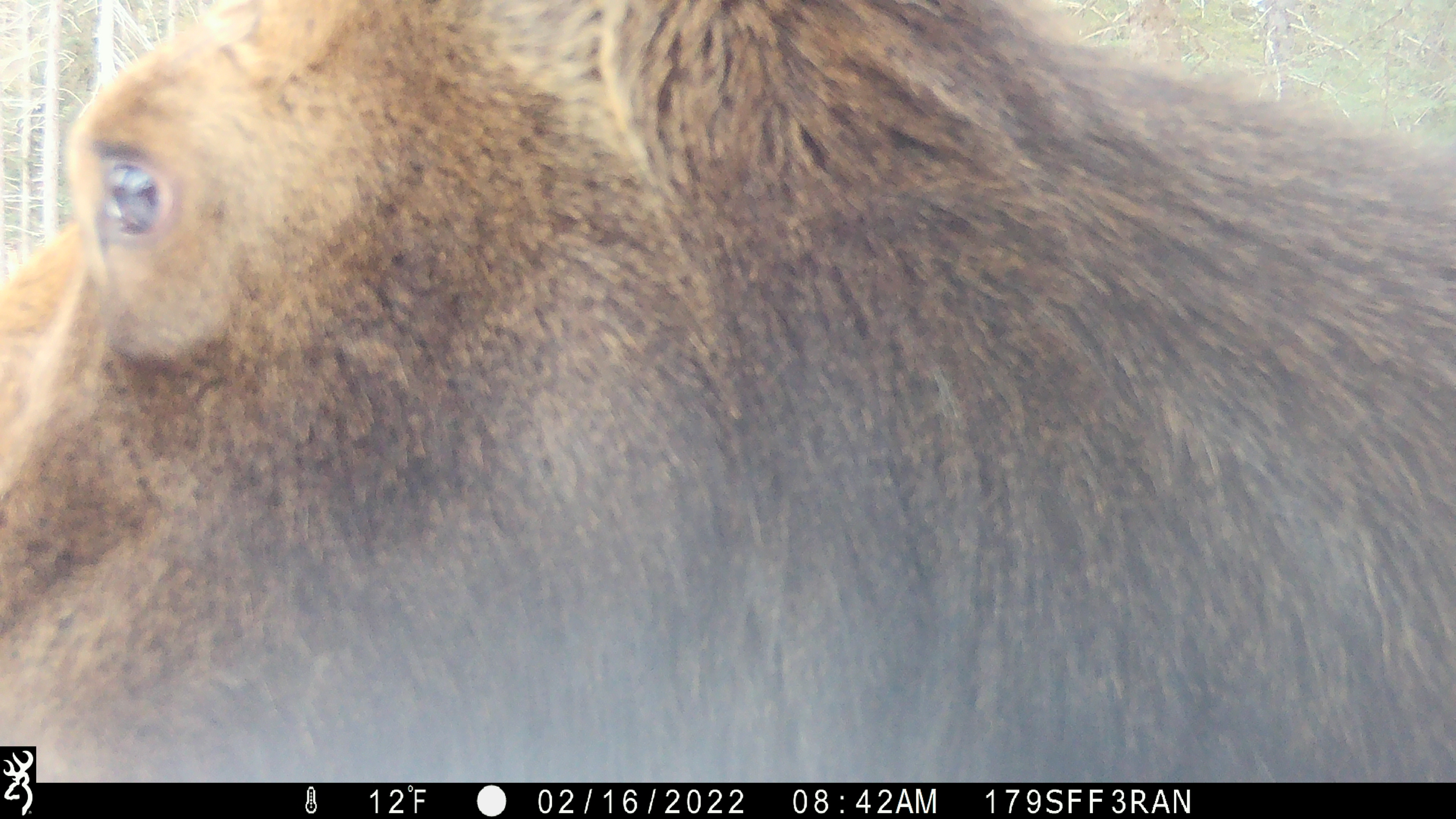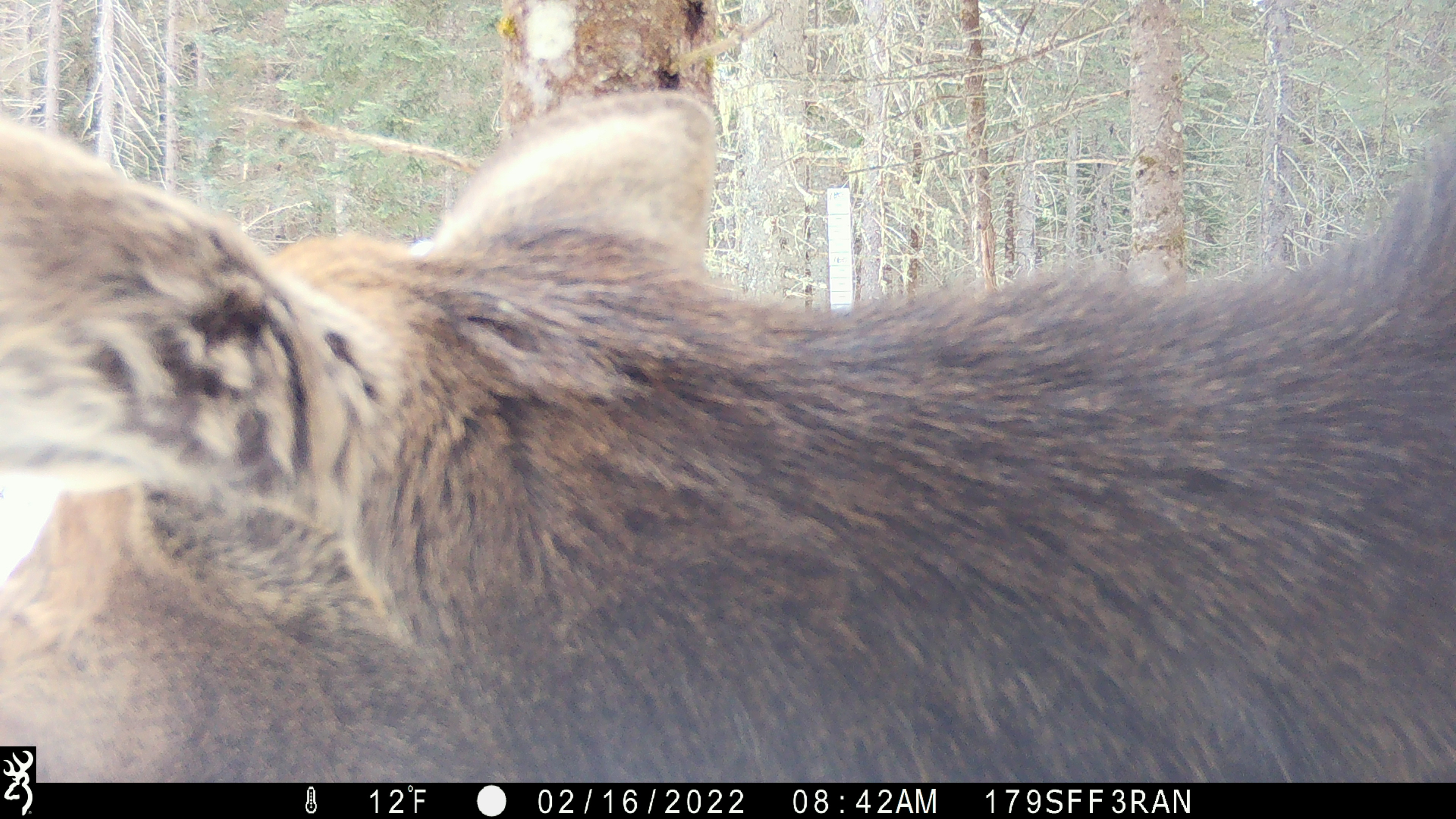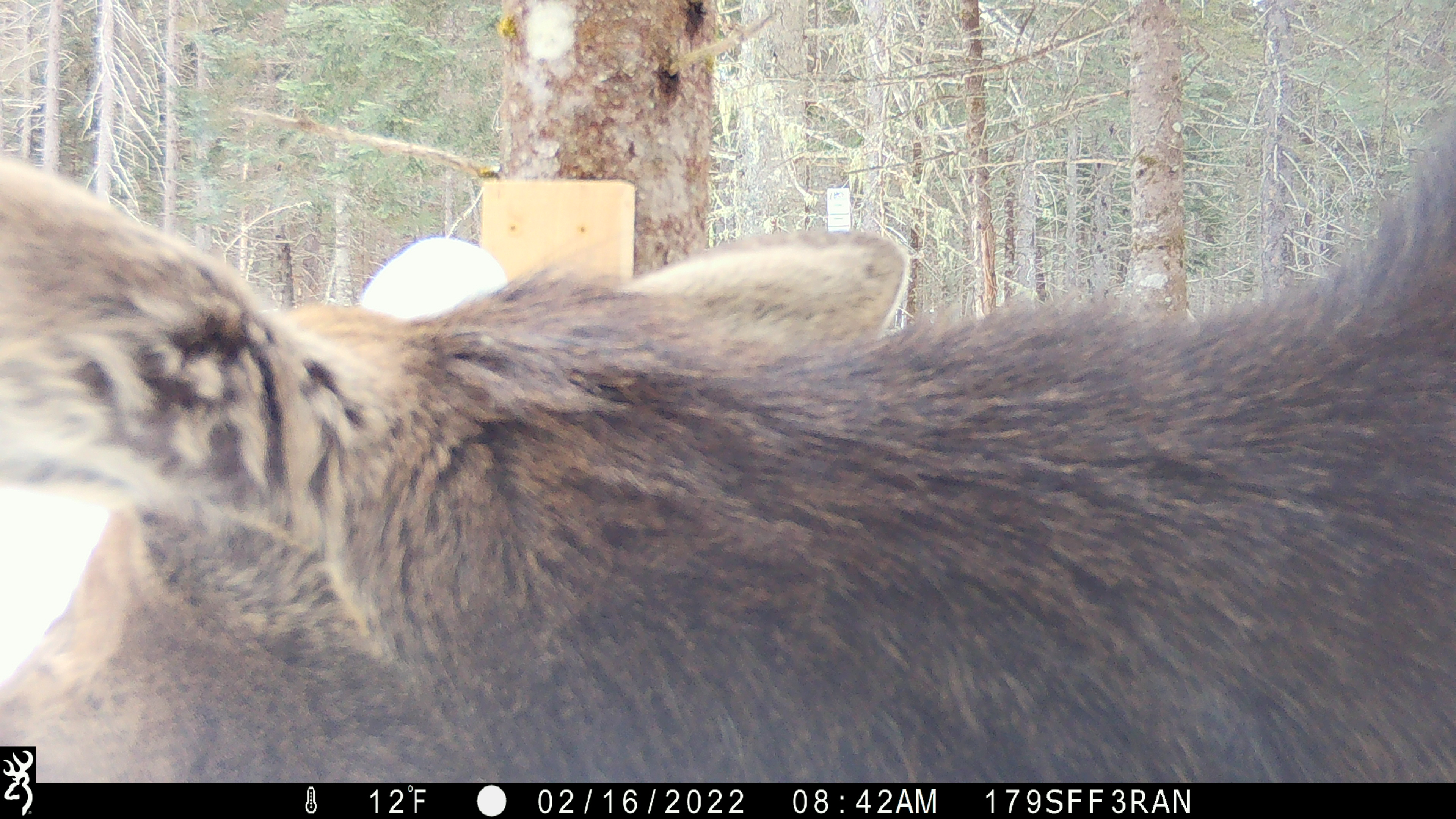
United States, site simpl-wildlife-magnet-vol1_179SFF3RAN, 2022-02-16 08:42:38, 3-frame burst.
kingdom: Animalia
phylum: Chordata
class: Mammalia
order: Artiodactyla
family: Cervidae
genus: Alces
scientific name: Alces alces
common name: moose